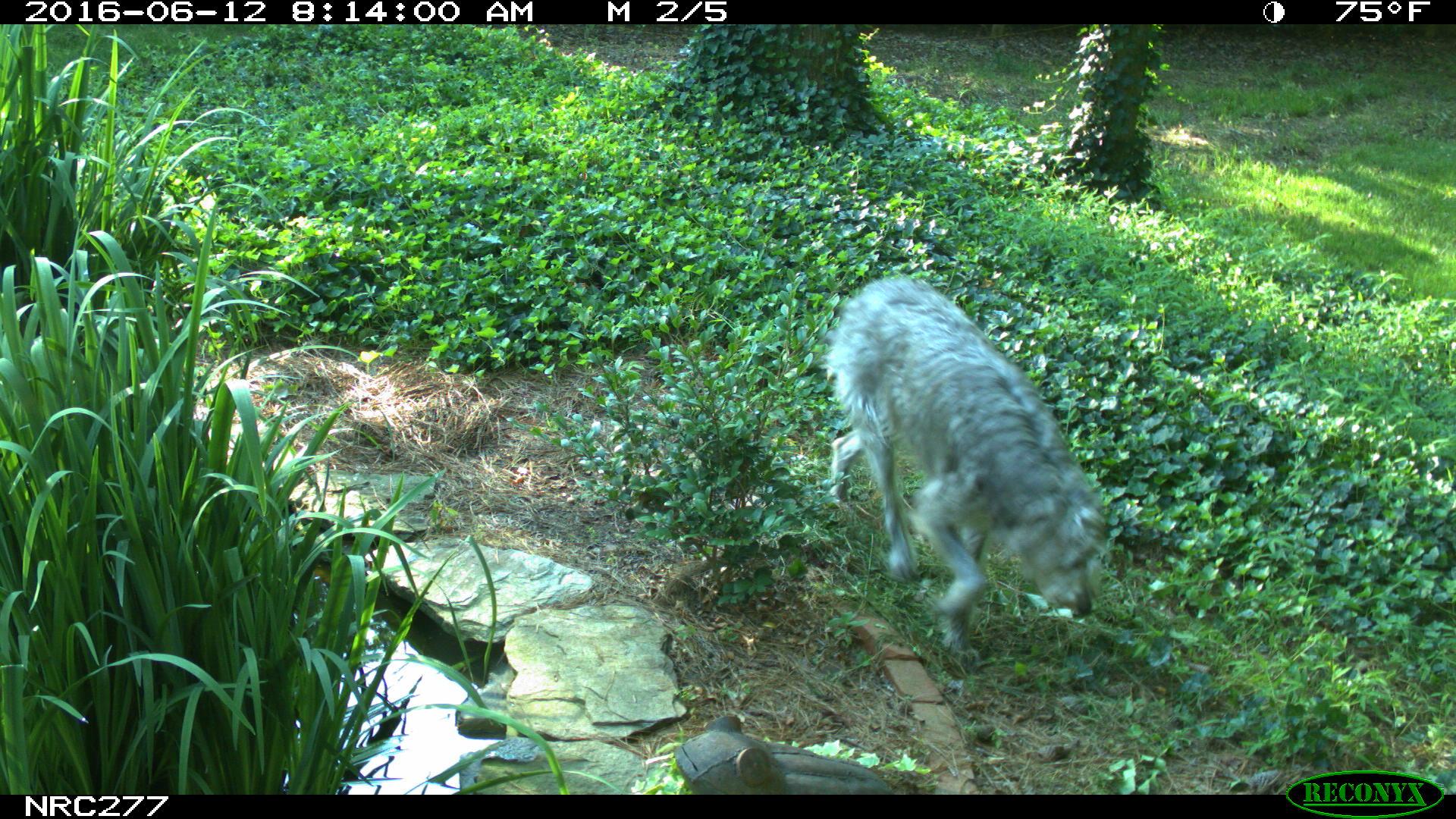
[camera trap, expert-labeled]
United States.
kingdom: Animalia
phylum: Chordata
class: Mammalia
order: Carnivora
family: Canidae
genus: Canis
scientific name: Canis familiaris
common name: domestic dog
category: Dog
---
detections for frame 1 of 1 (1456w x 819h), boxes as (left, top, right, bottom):
Dog: (811, 259, 1119, 672)